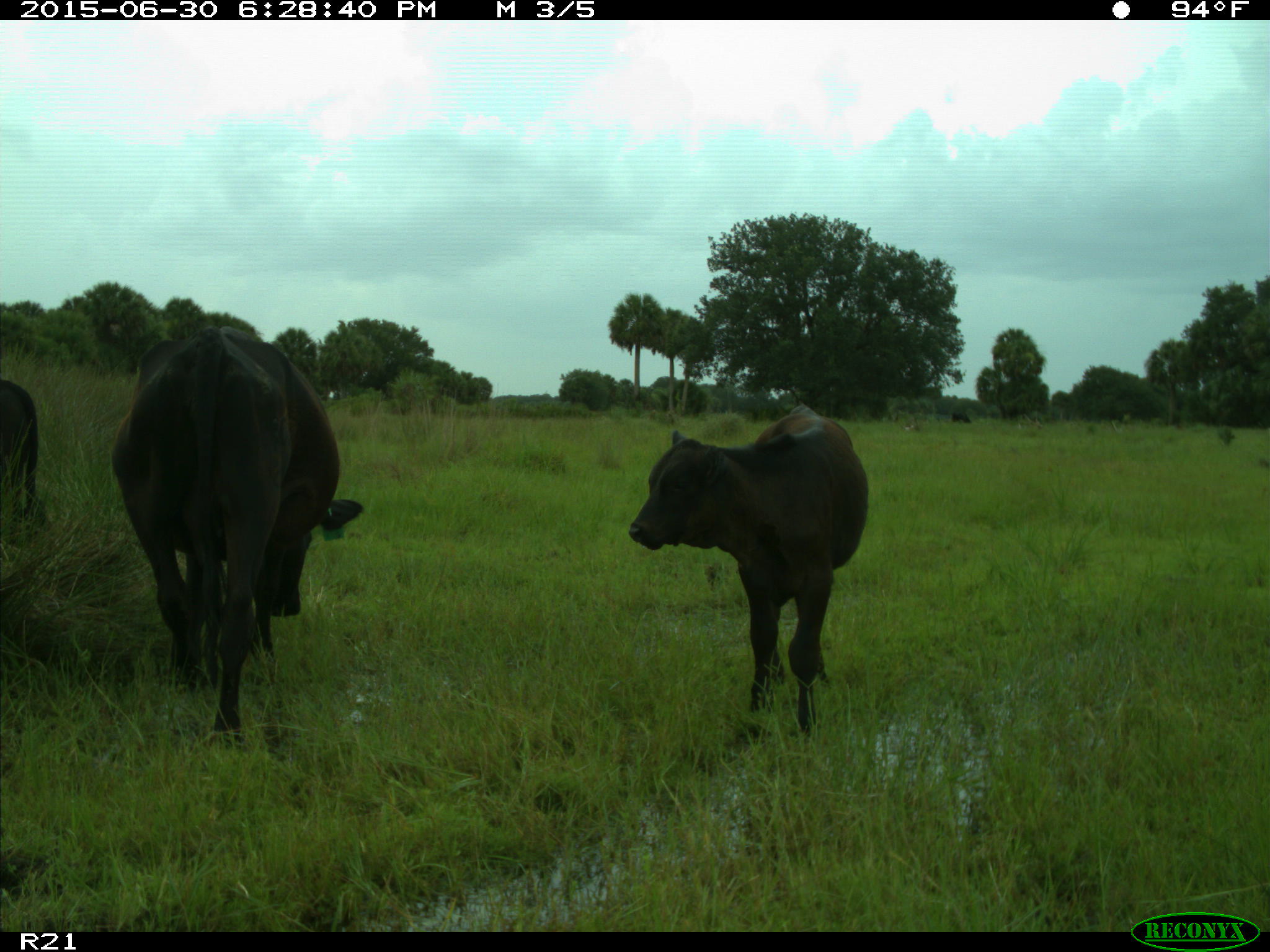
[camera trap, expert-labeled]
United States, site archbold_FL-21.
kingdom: Animalia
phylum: Chordata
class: Mammalia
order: Artiodactyla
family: Bovidae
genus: Bos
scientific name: Bos taurus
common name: domestic cow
Bos taurus (domestic cow).